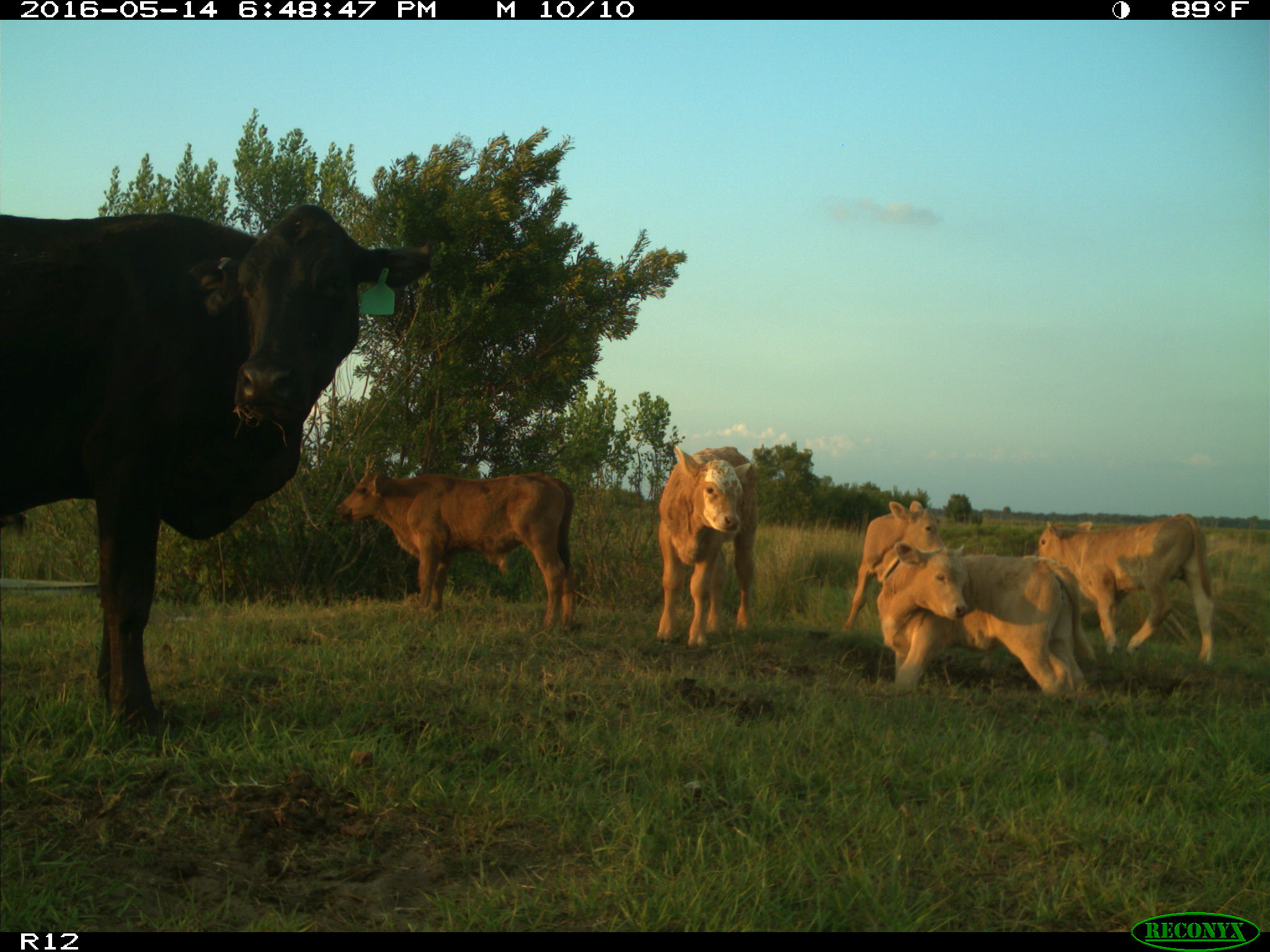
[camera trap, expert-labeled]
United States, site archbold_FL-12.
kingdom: Animalia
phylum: Chordata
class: Mammalia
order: Artiodactyla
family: Bovidae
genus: Bos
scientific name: Bos taurus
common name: domestic cow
Bos taurus (domestic cow).